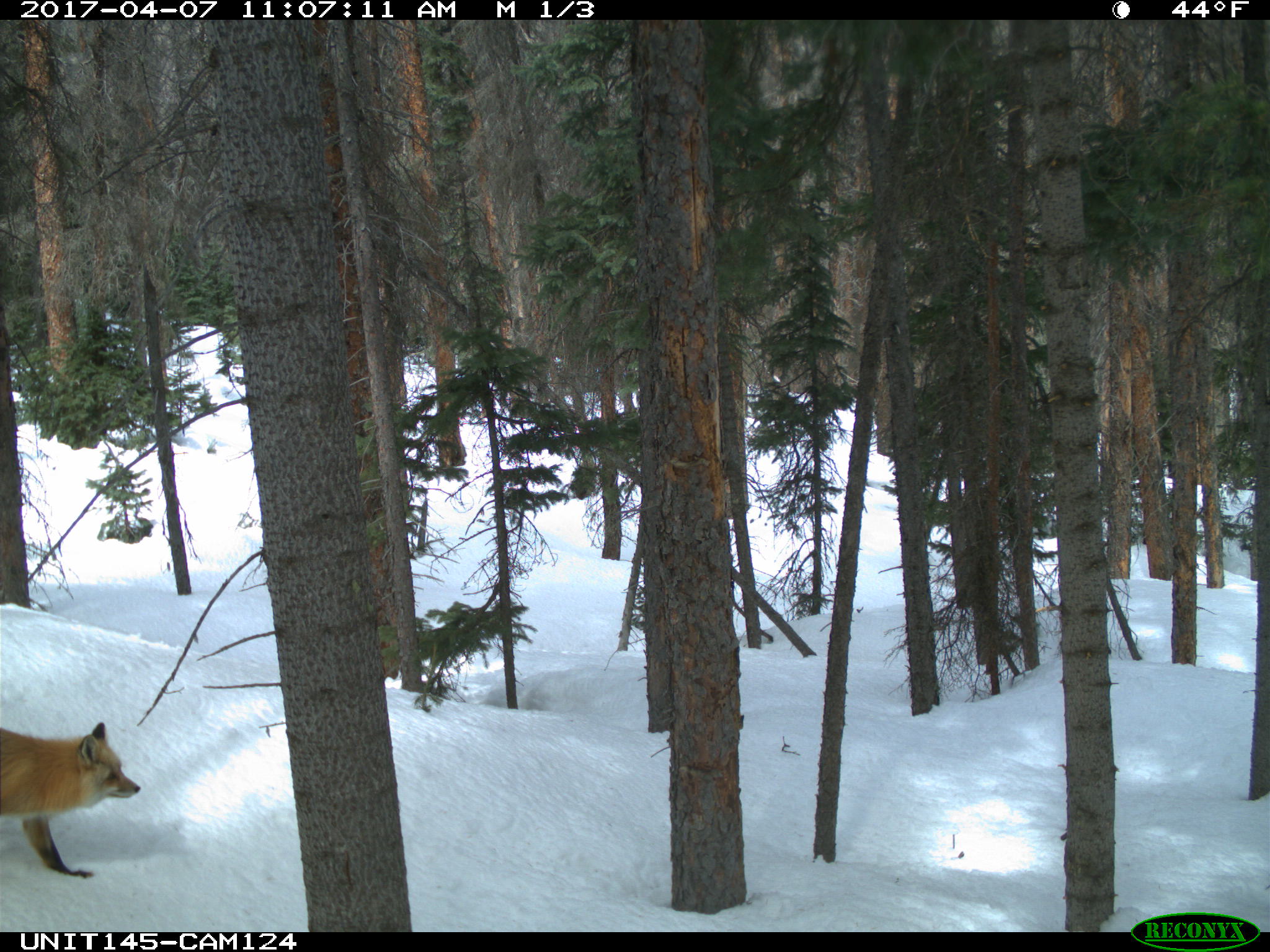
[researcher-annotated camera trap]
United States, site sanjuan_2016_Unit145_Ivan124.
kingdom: Animalia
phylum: Chordata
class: Mammalia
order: Carnivora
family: Canidae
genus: Vulpes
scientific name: Vulpes vulpes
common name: red fox